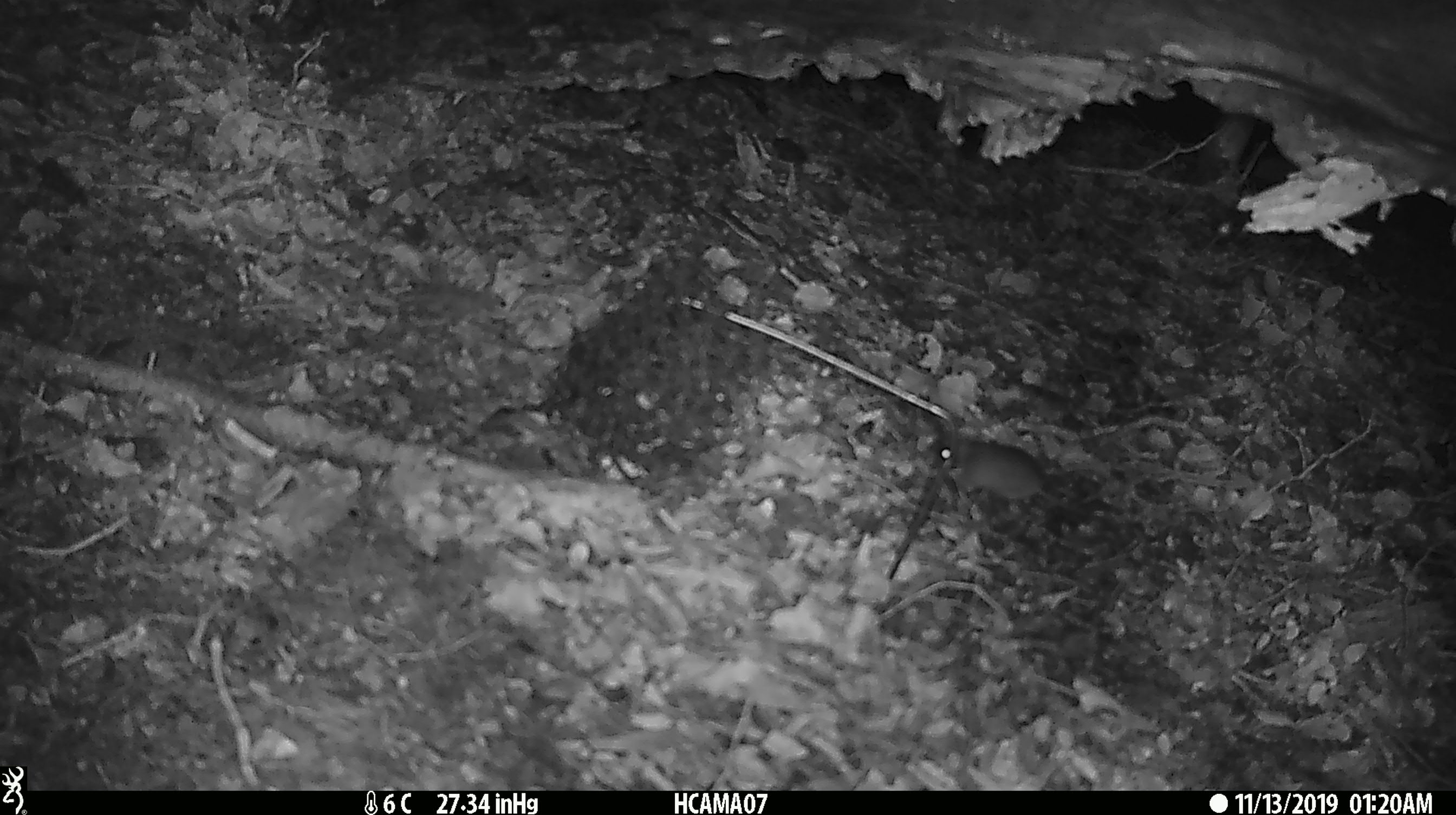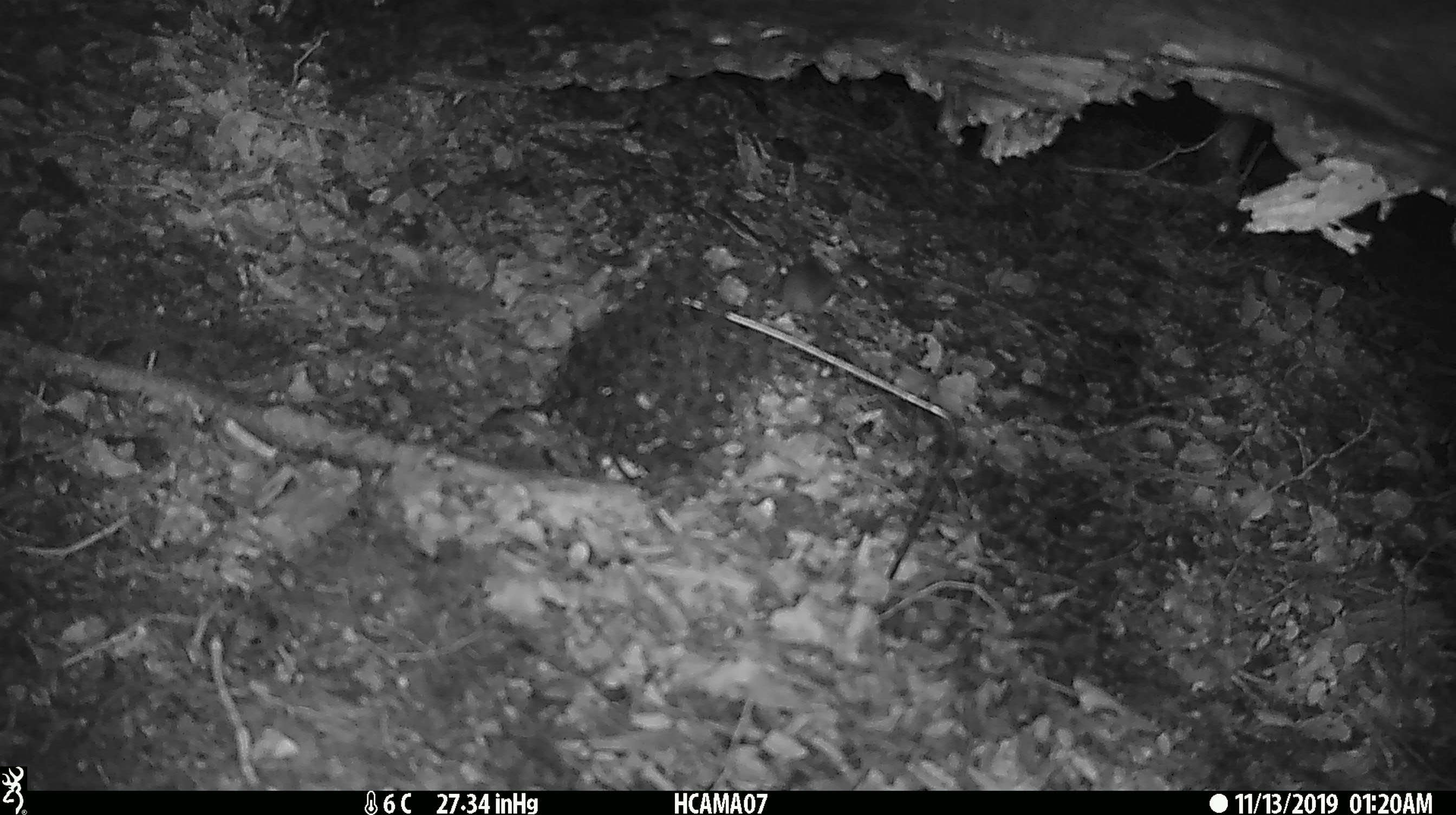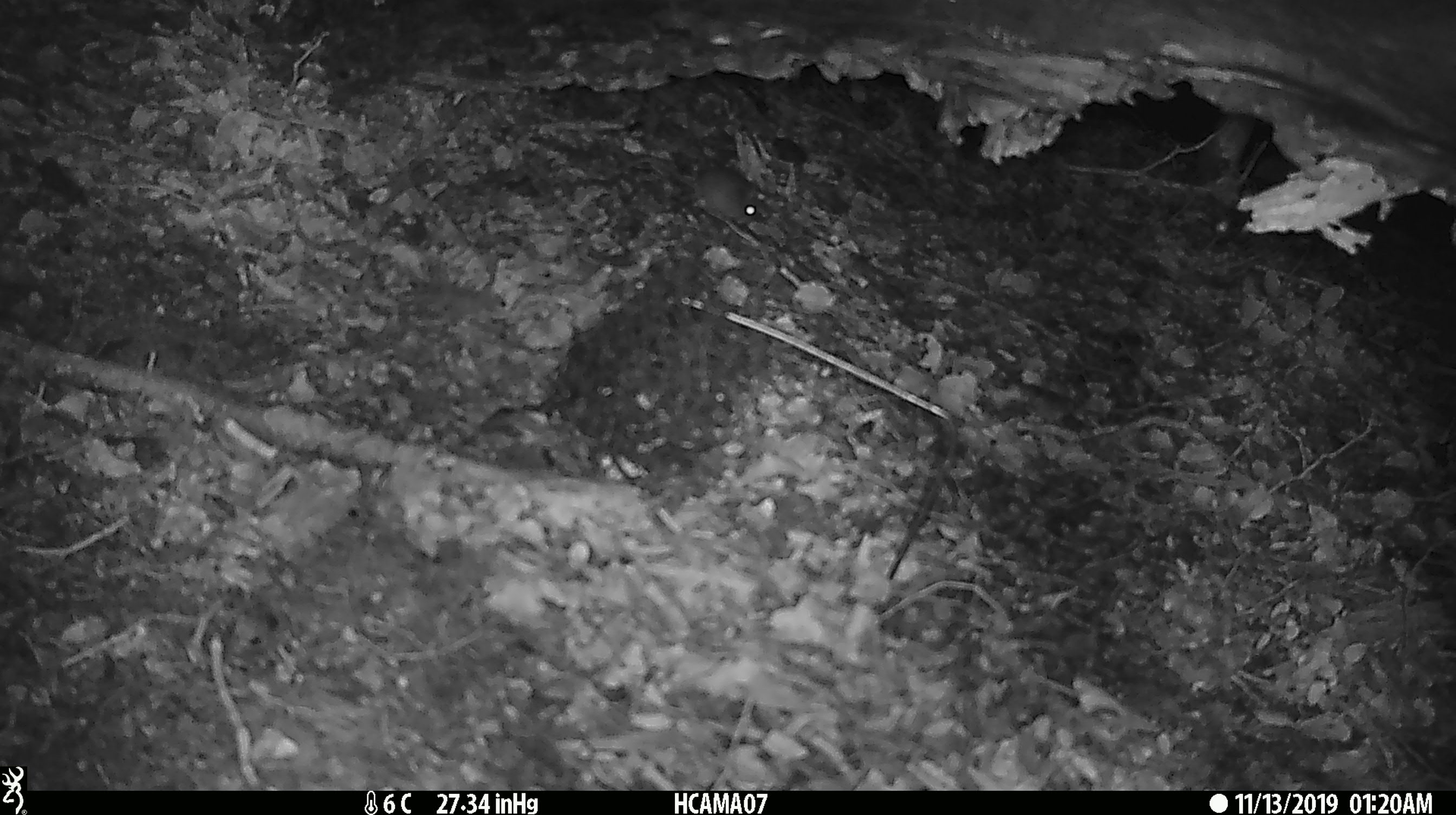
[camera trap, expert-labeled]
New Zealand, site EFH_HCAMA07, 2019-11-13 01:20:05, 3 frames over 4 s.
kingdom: Animalia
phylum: Chordata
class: Mammalia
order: Rodentia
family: Muridae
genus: Mus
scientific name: Mus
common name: mouse